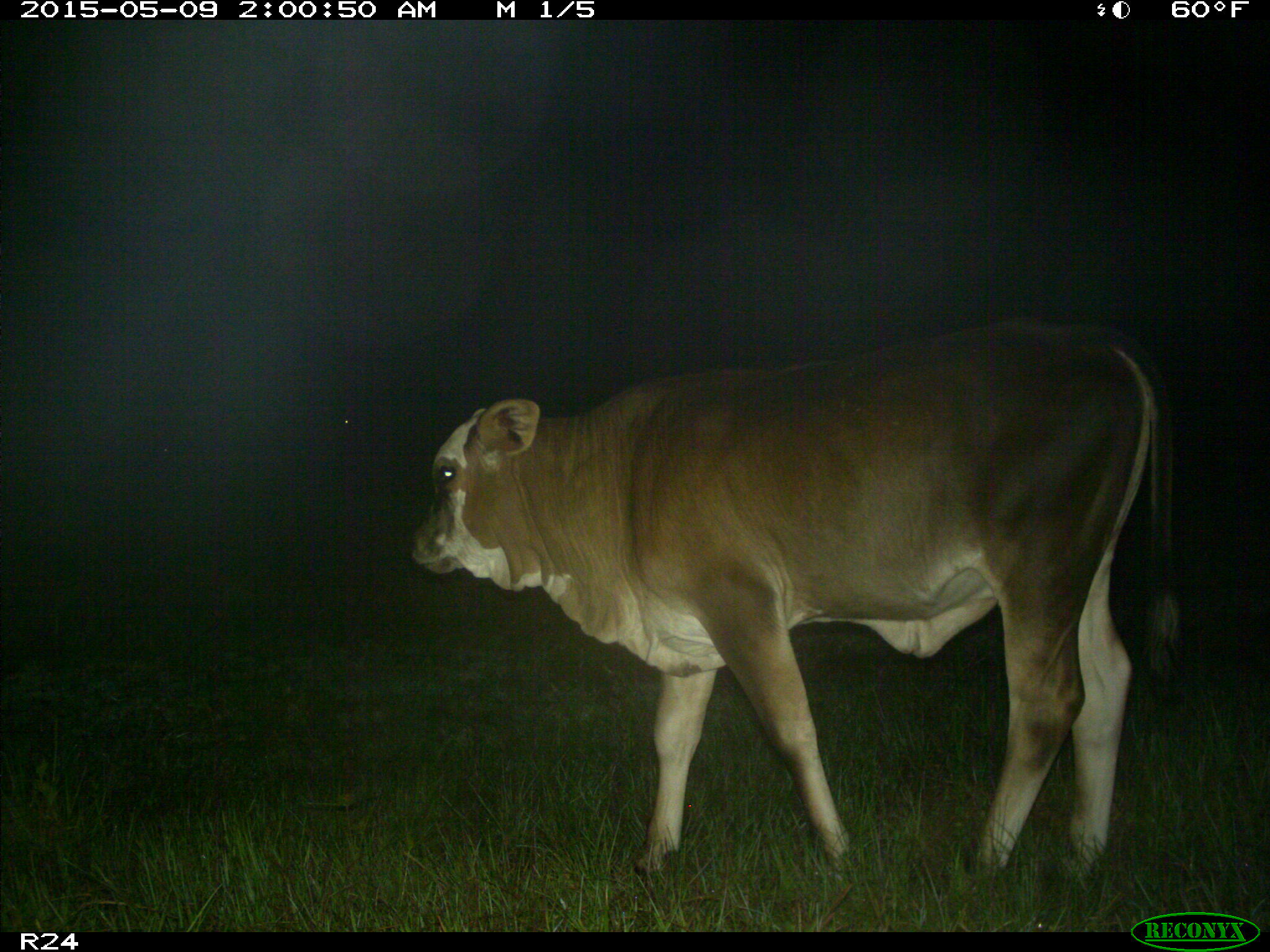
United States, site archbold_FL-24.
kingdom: Animalia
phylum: Chordata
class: Mammalia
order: Artiodactyla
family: Bovidae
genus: Bos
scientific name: Bos taurus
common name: domestic cow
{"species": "Bos taurus (domestic cow)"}